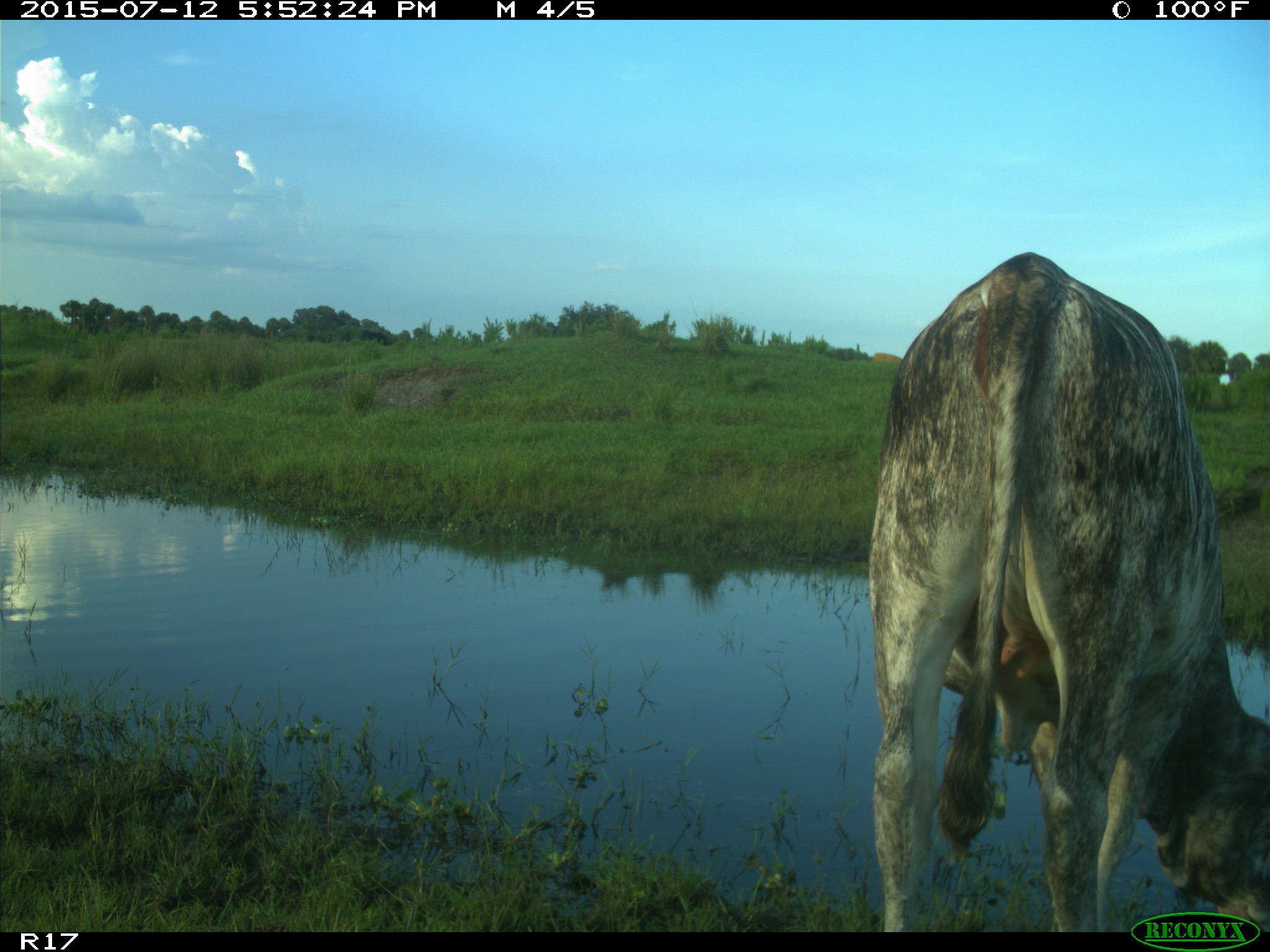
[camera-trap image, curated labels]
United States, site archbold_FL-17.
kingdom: Animalia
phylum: Chordata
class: Mammalia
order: Artiodactyla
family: Bovidae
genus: Bos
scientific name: Bos taurus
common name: domestic cow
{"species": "Bos taurus (domestic cow)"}